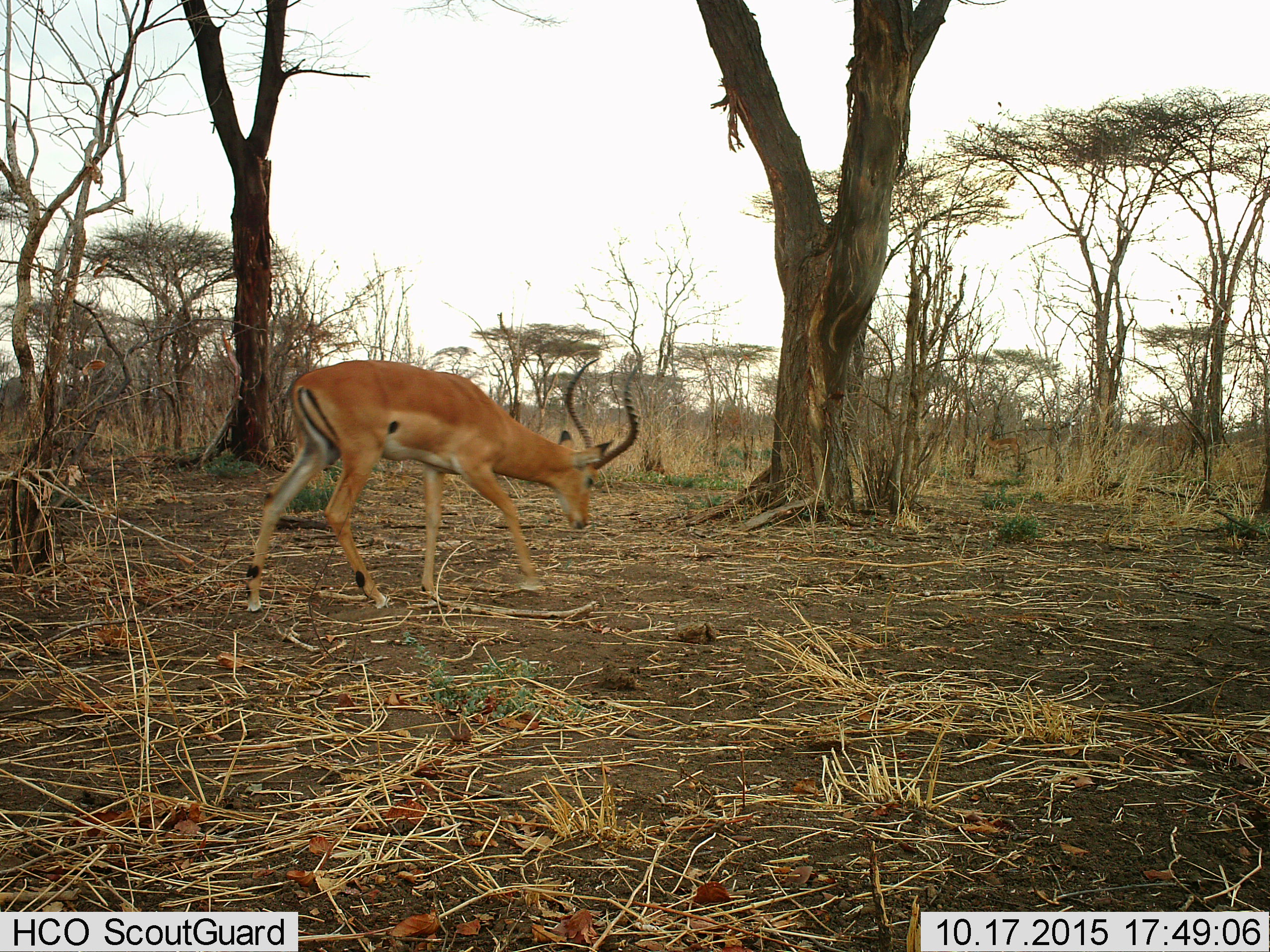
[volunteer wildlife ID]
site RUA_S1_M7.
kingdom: Animalia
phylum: Chordata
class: Mammalia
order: Artiodactyla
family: Bovidae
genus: Aepyceros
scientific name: Aepyceros melampus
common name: impala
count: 1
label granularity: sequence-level